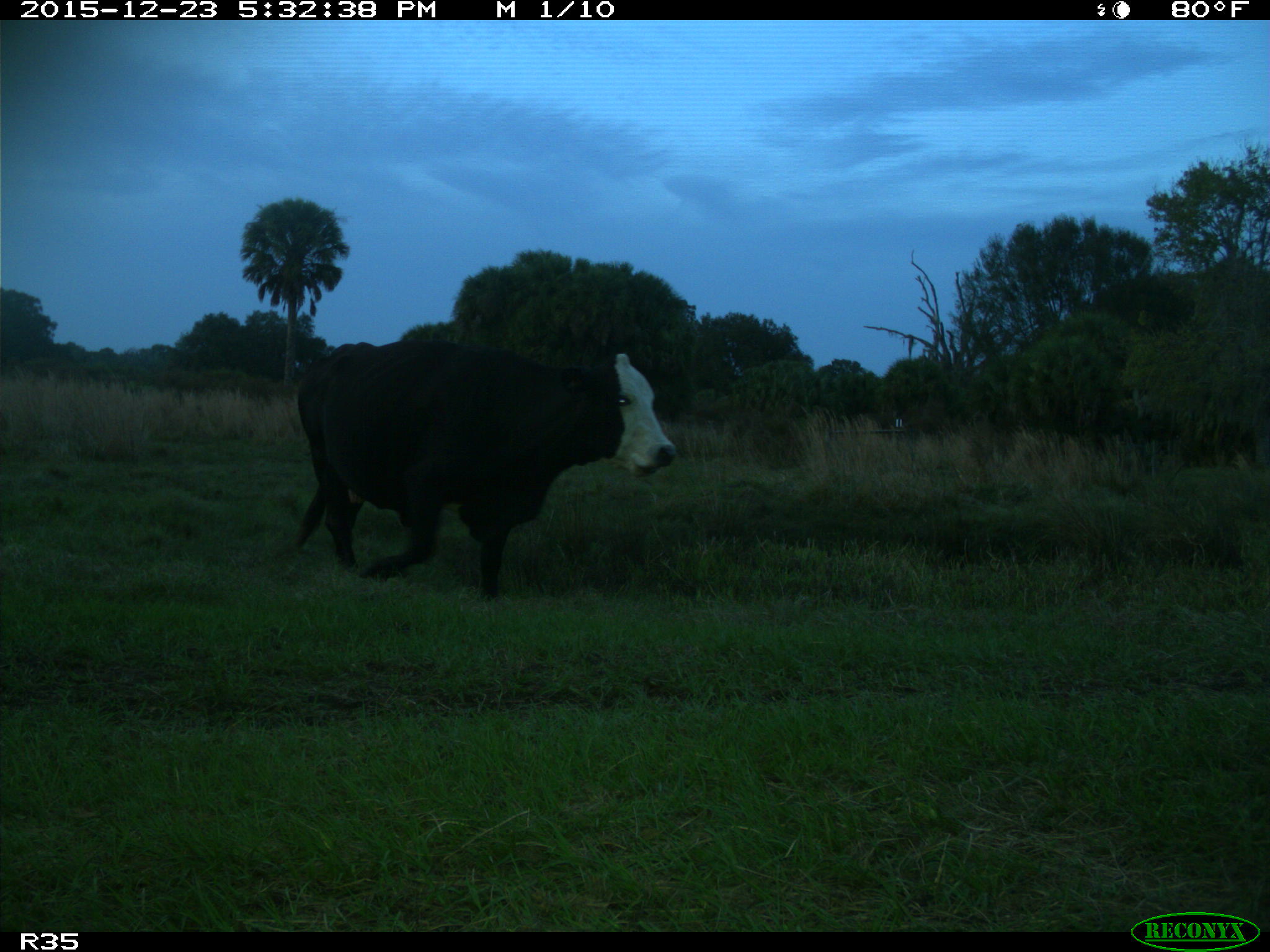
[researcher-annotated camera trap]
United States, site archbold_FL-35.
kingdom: Animalia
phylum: Chordata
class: Mammalia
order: Artiodactyla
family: Bovidae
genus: Bos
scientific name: Bos taurus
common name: domestic cow